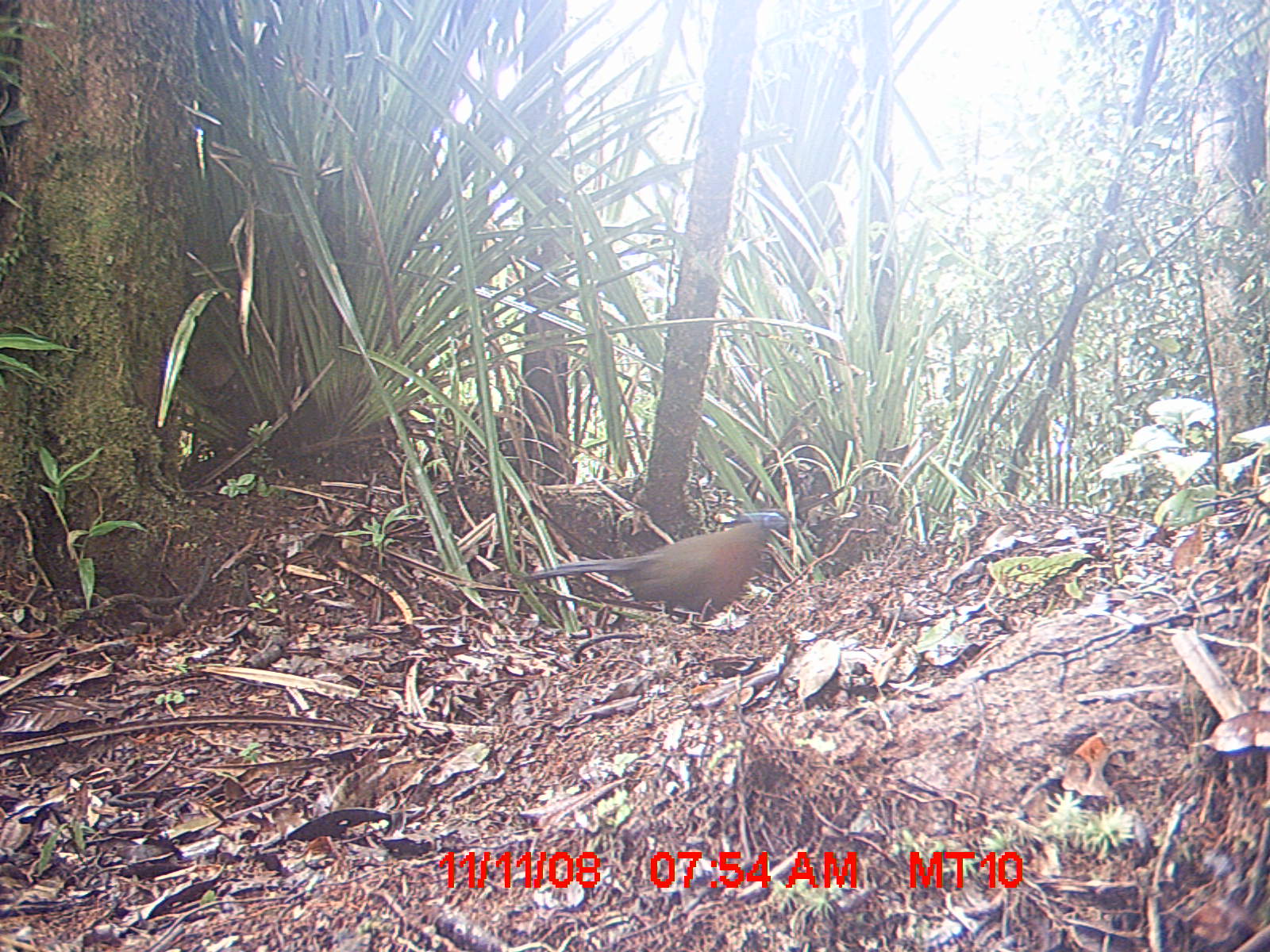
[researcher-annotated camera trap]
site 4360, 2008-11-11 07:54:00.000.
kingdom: Animalia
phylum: Chordata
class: Aves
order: Coraciiformes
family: Brachypteraciidae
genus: Brachypteracias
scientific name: Brachypteracias squamiger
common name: scaly ground-roller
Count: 1.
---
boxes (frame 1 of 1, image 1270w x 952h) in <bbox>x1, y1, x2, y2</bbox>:
brachypteracias squamiger: <bbox>521, 509, 793, 626</bbox>